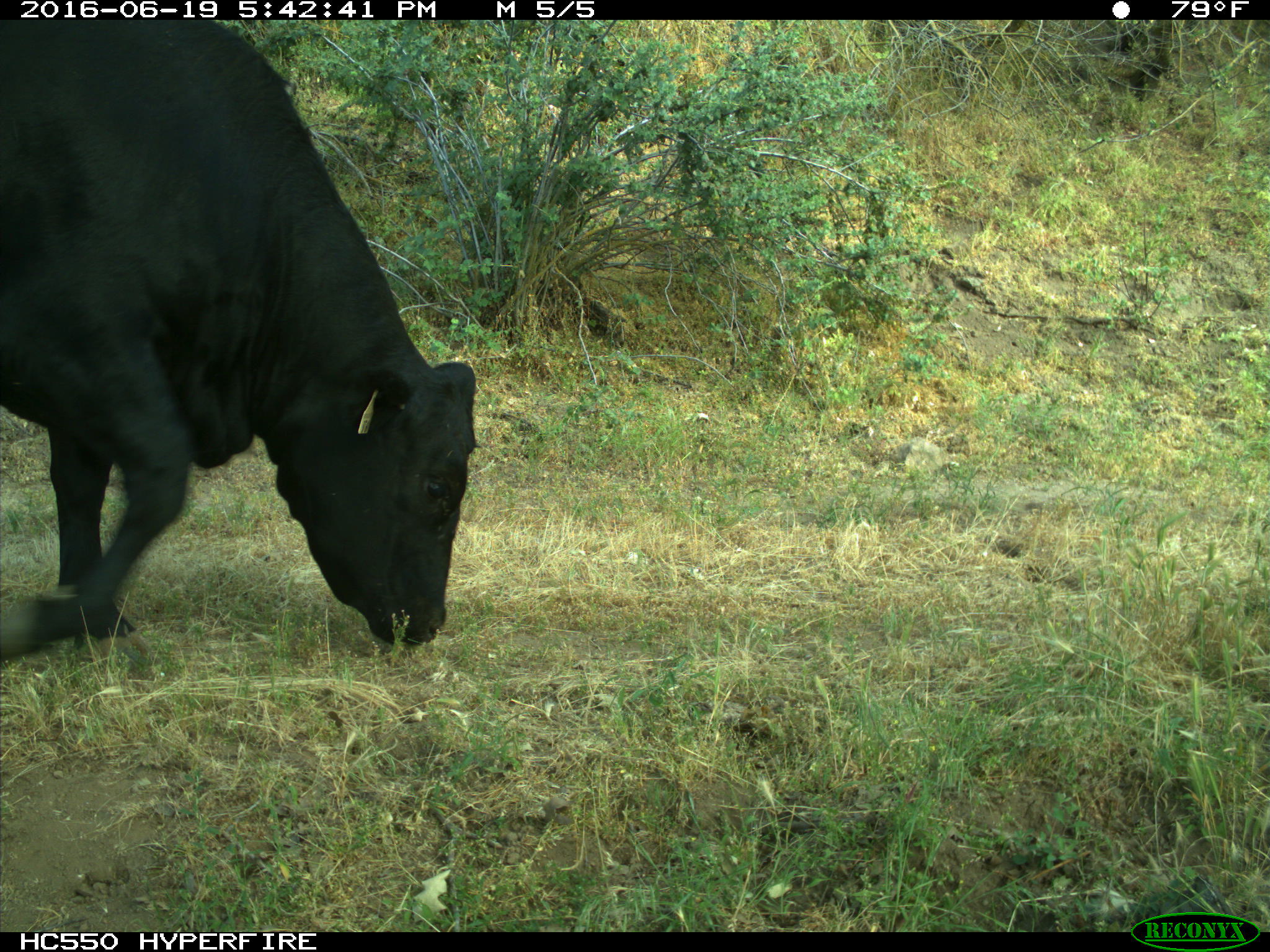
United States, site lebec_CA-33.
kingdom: Animalia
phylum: Chordata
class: Mammalia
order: Artiodactyla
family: Bovidae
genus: Bos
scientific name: Bos taurus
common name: domestic cow